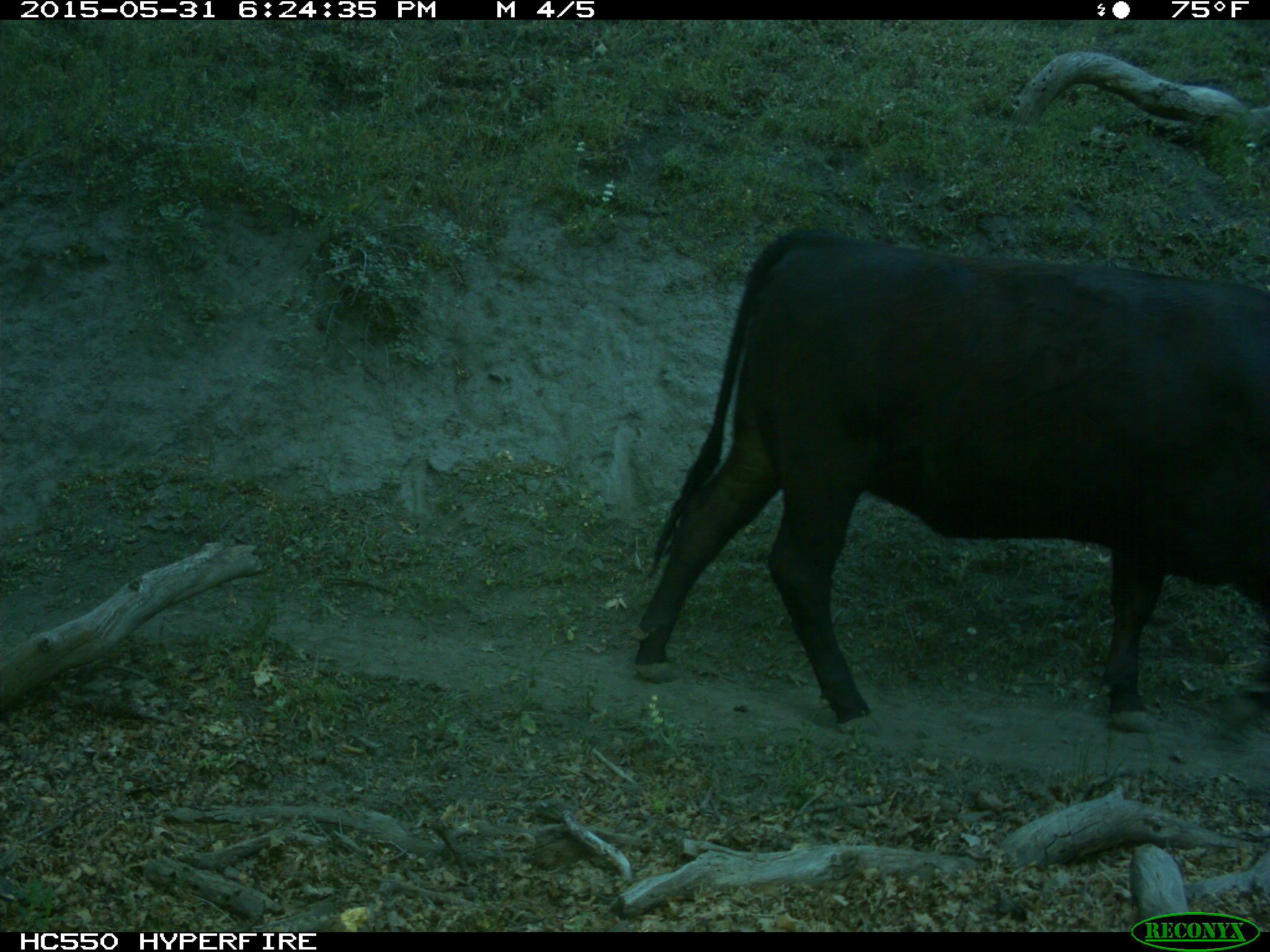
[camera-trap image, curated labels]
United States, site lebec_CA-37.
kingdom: Animalia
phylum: Chordata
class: Mammalia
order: Artiodactyla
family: Bovidae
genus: Bos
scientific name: Bos taurus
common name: domestic cow